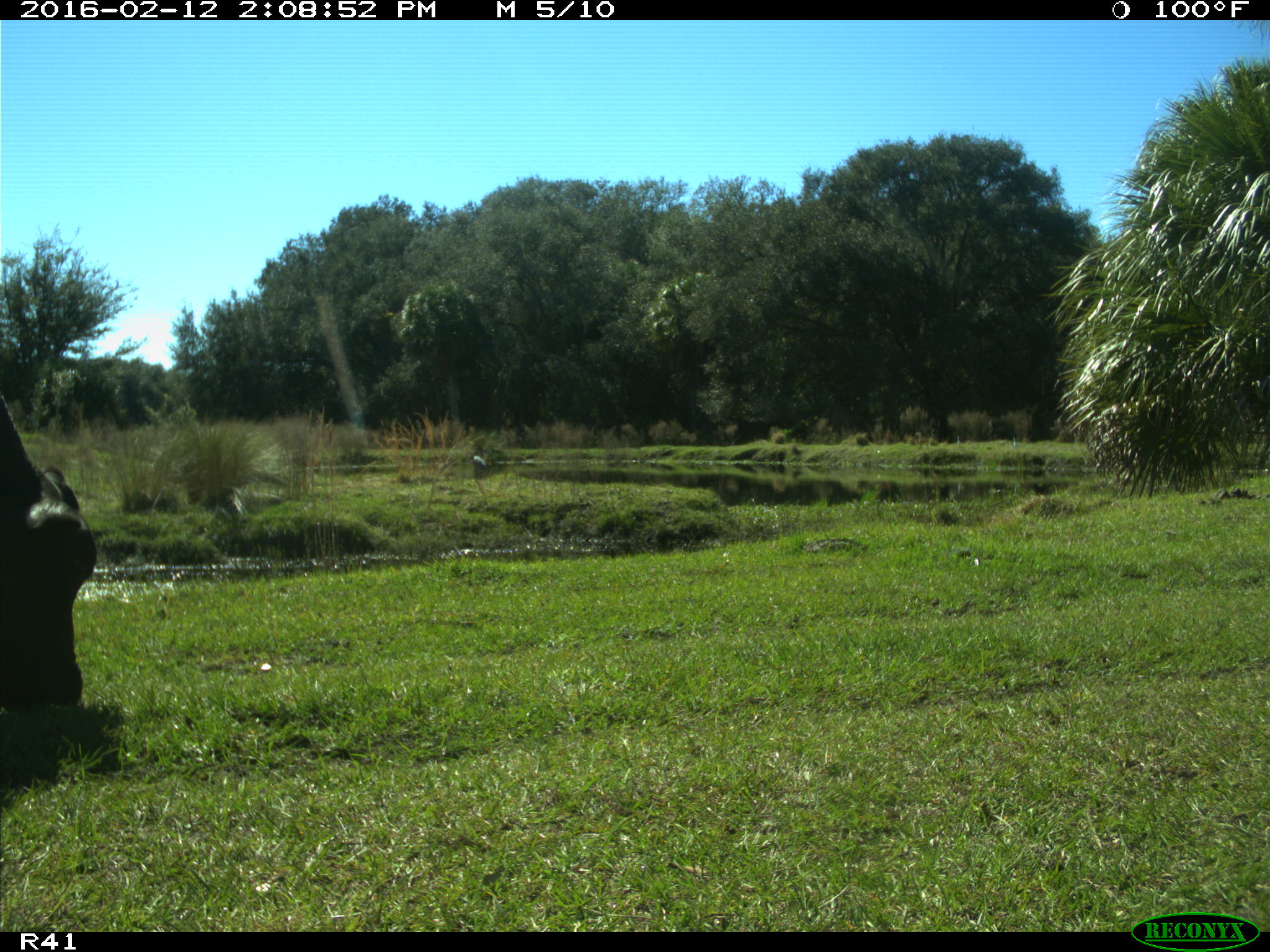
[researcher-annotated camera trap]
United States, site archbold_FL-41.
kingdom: Animalia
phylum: Chordata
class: Mammalia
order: Artiodactyla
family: Bovidae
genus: Bos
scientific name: Bos taurus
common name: domestic cow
Bos taurus (domestic cow).